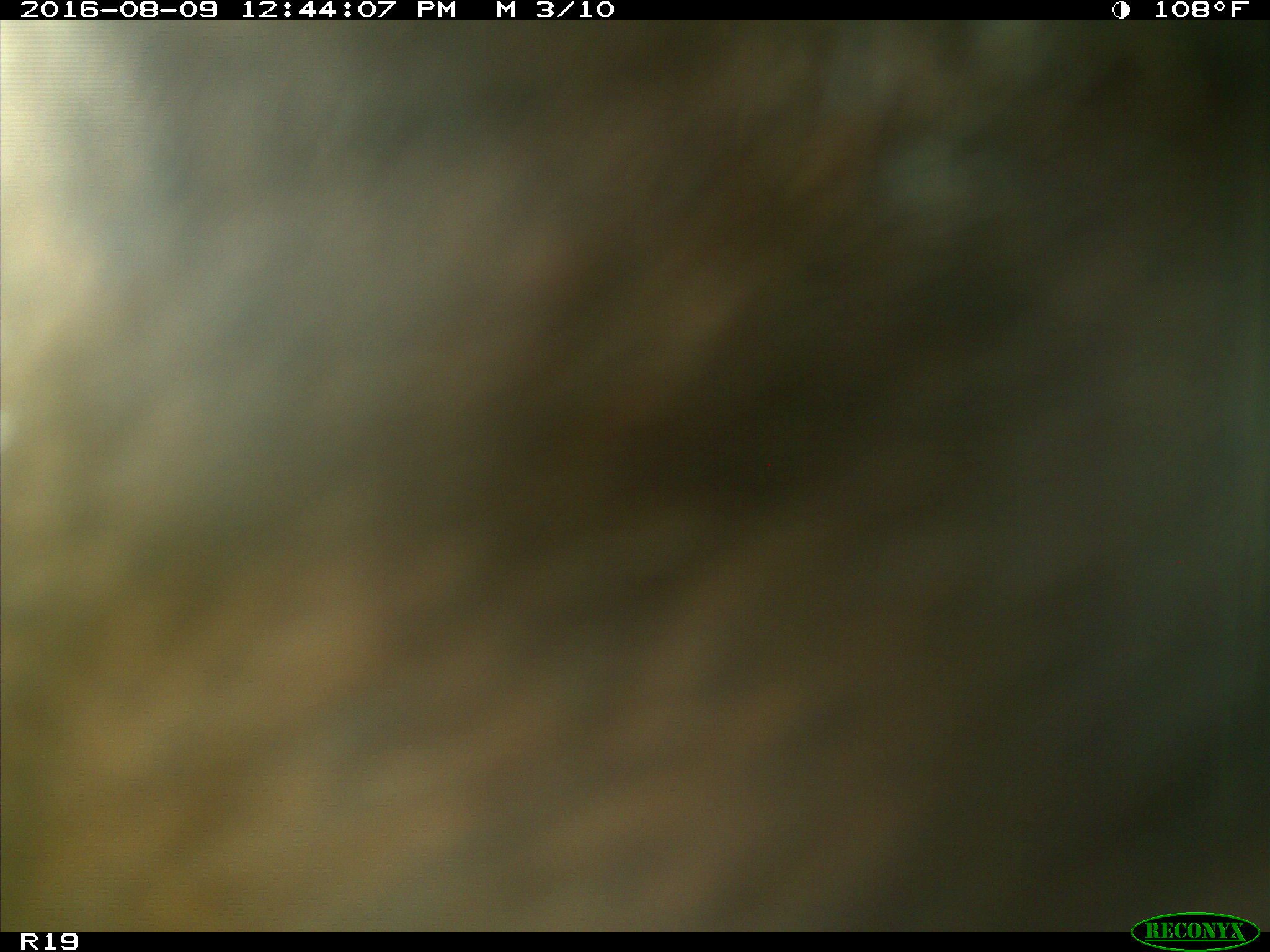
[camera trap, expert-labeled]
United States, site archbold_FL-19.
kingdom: Animalia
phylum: Chordata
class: Mammalia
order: Artiodactyla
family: Bovidae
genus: Bos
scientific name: Bos taurus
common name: domestic cow